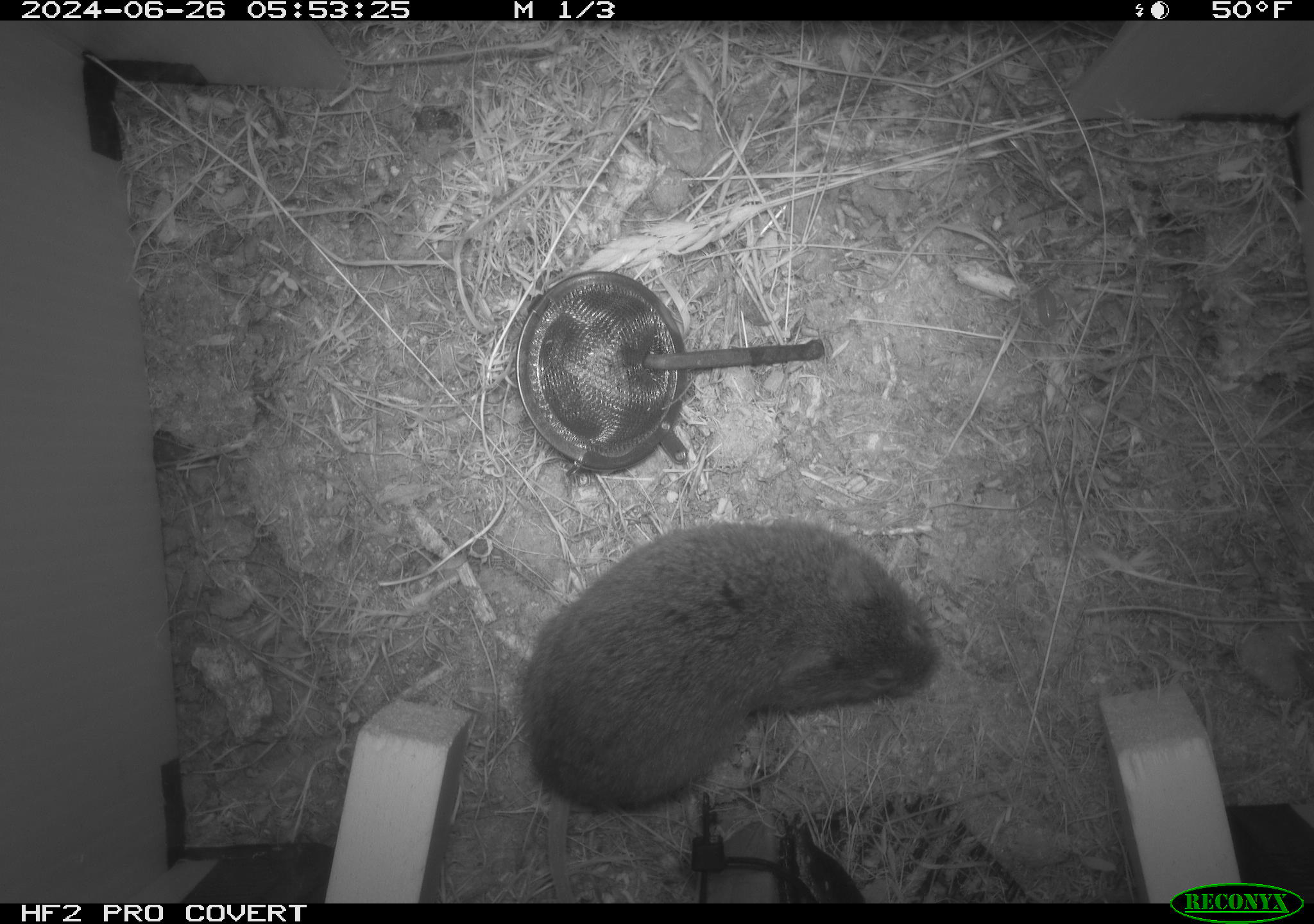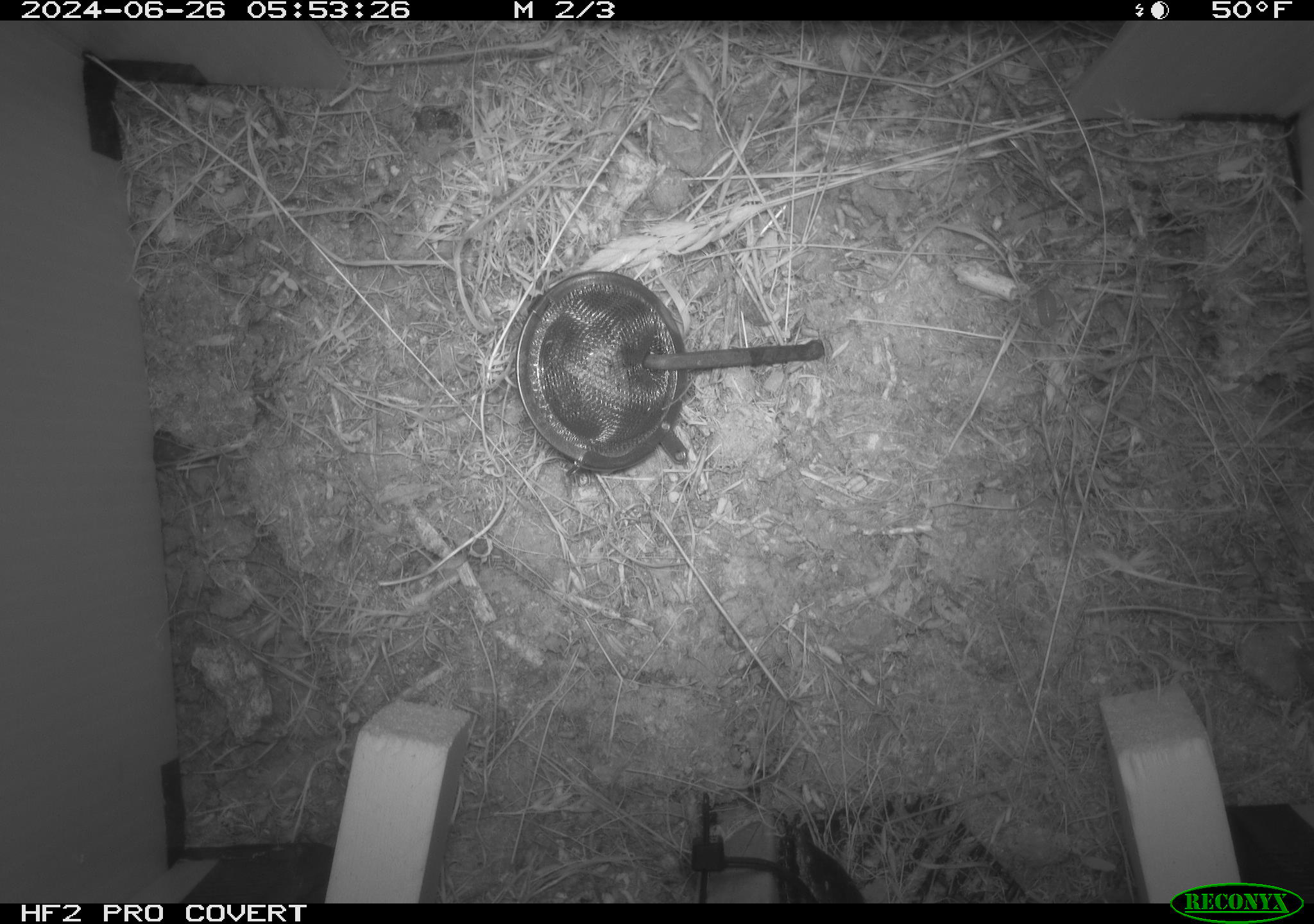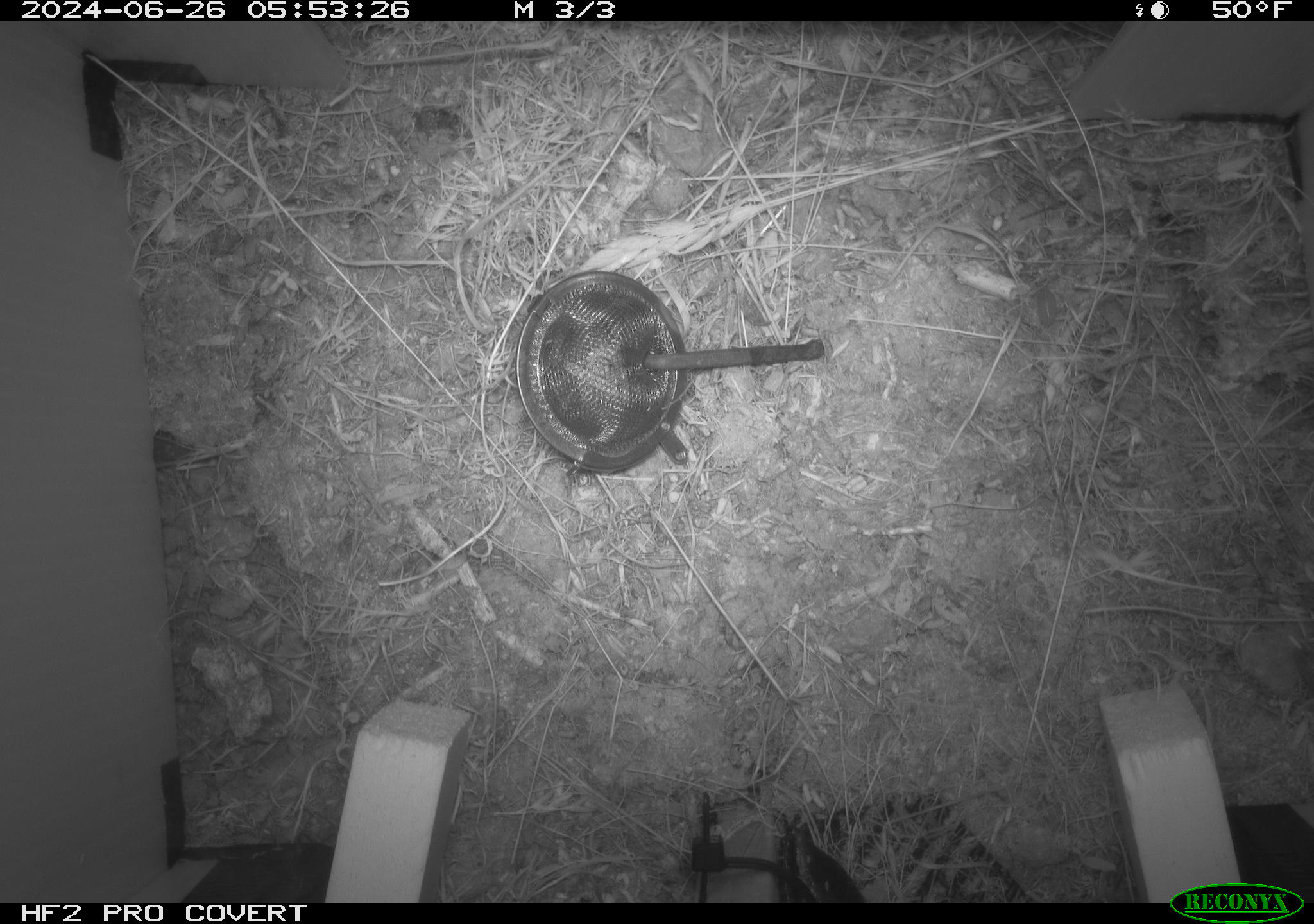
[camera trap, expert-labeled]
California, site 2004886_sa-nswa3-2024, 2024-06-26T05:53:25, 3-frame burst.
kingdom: Animalia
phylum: Chordata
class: Mammalia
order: Rodentia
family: Cricetidae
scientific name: Arvicolinae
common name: voles, lemmings, and muskrats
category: arvicolinae subfamily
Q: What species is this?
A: Arvicolinae subfamily (voles, lemmings, and muskrats) (Arvicolinae).